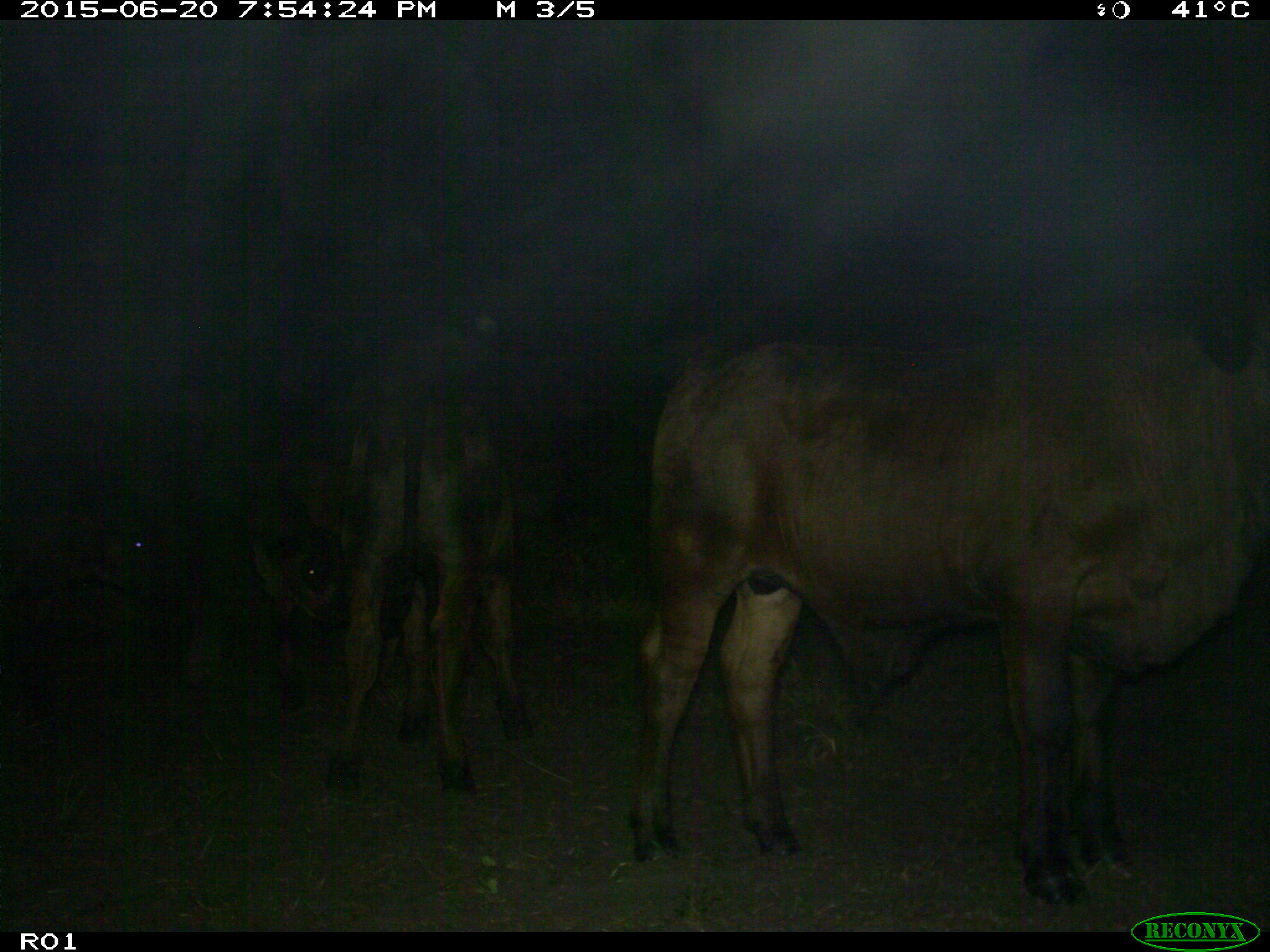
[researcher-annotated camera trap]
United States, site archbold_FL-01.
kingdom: Animalia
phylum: Chordata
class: Mammalia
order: Artiodactyla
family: Bovidae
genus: Bos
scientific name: Bos taurus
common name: domestic cow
Bos taurus (domestic cow).